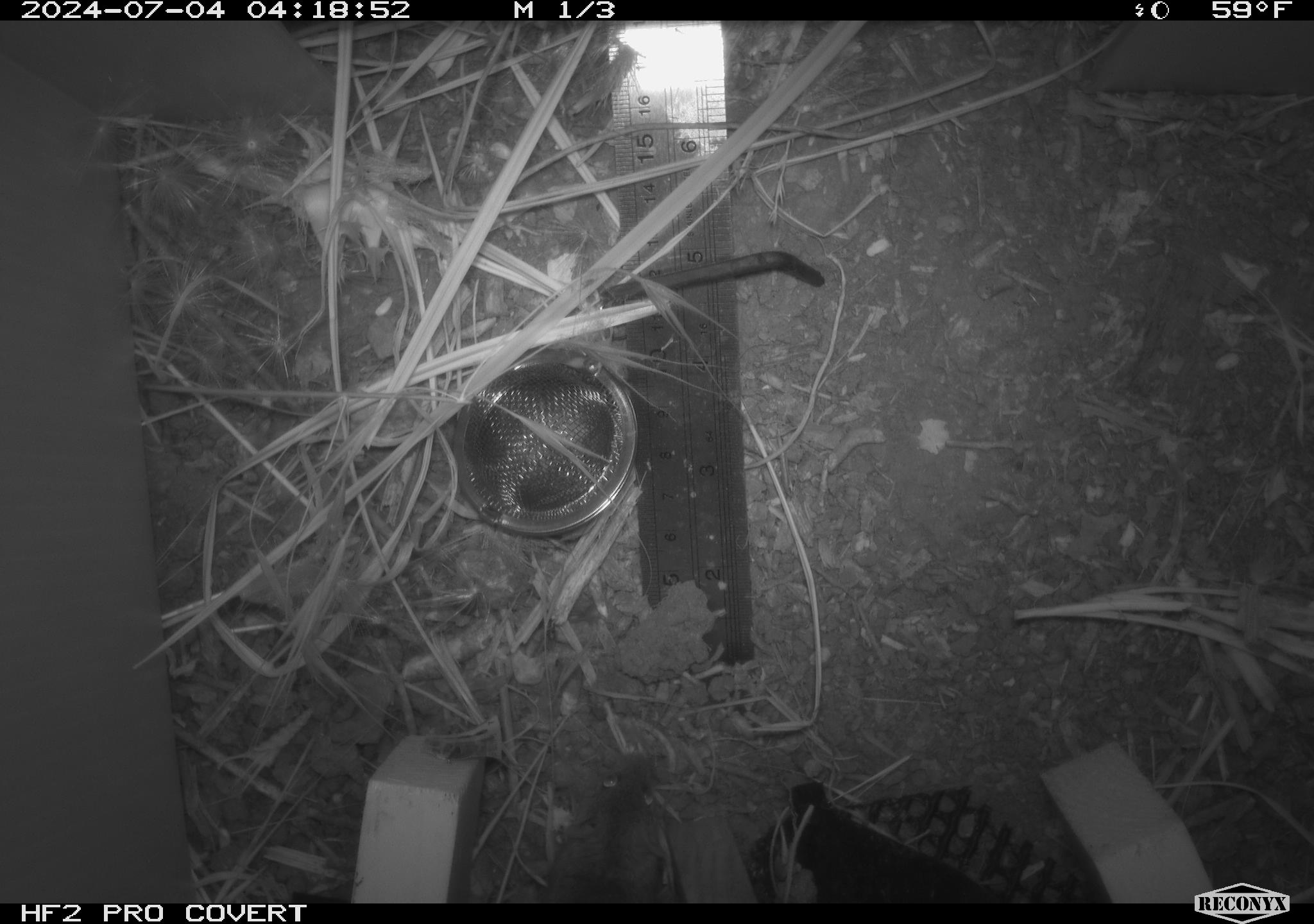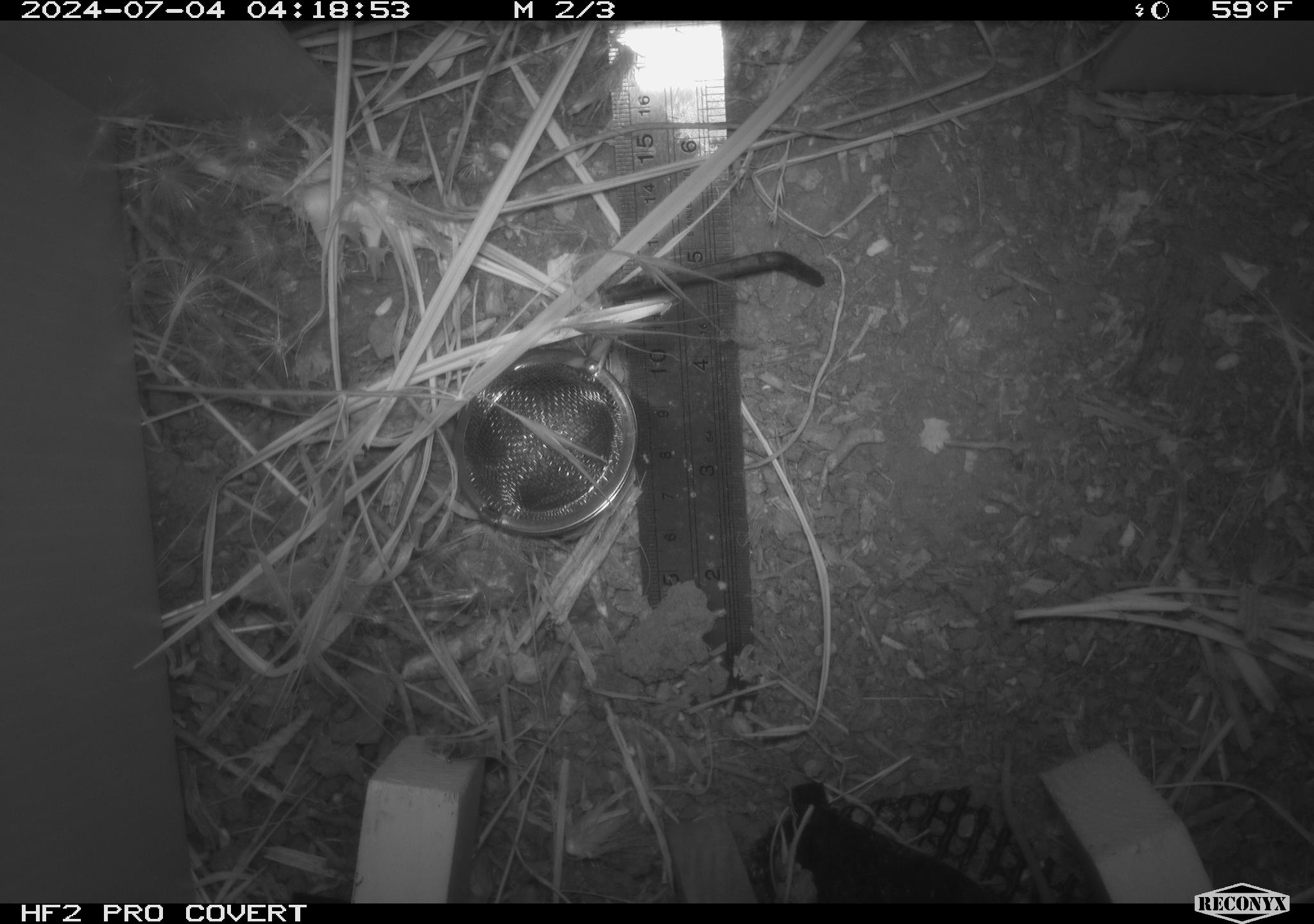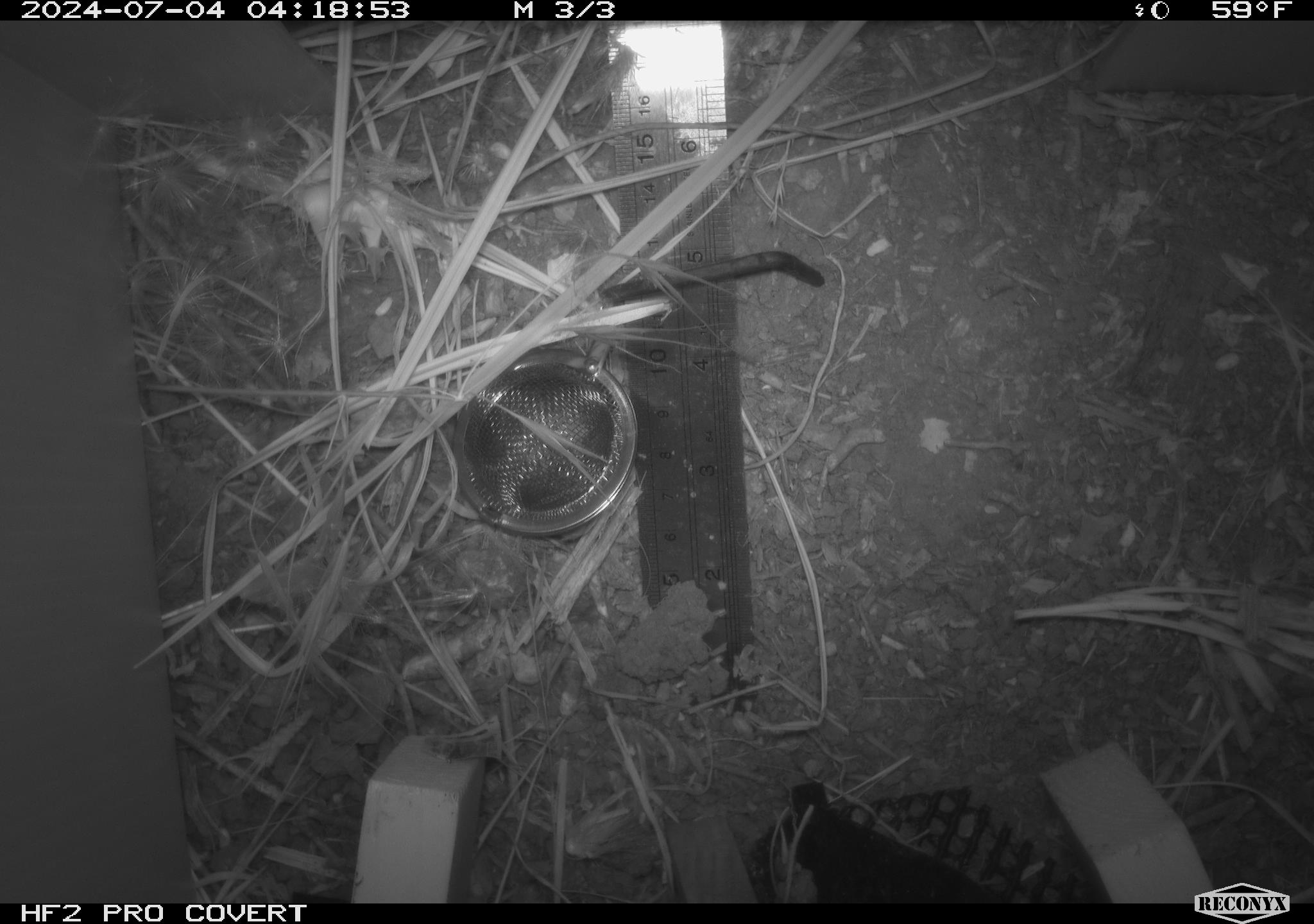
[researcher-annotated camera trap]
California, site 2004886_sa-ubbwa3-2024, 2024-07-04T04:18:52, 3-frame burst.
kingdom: Animalia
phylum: Chordata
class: Mammalia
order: Rodentia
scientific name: Rodentia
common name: mouse species